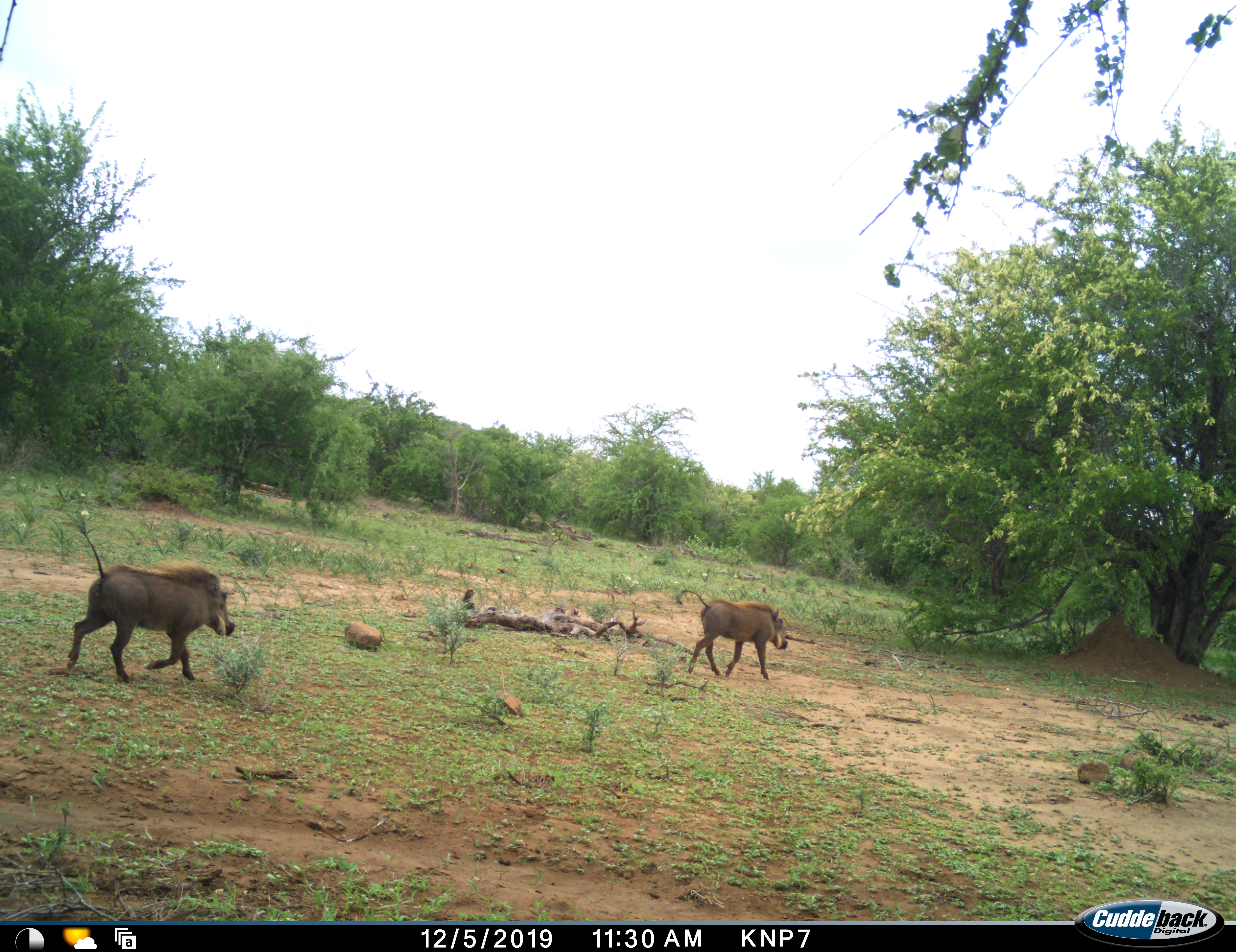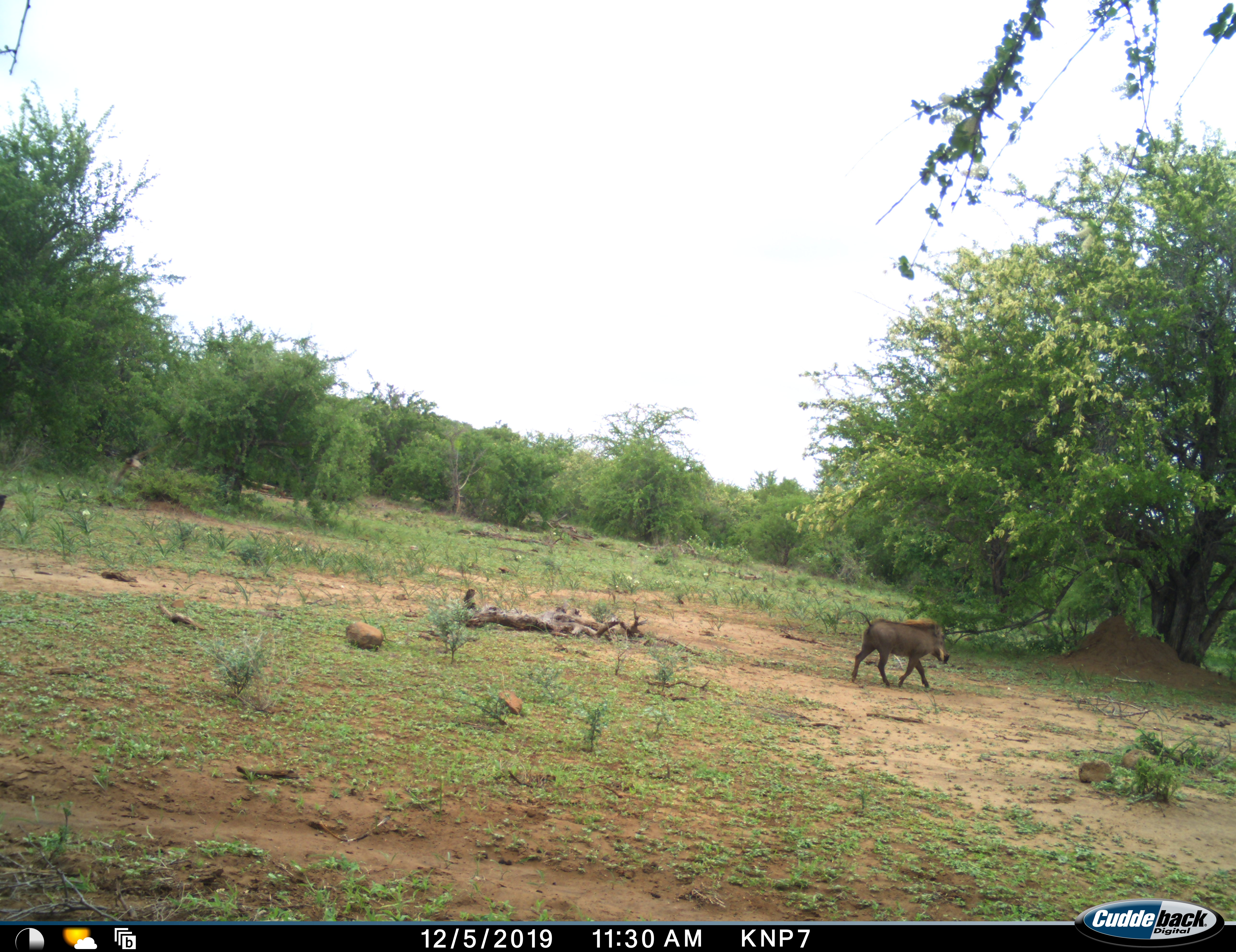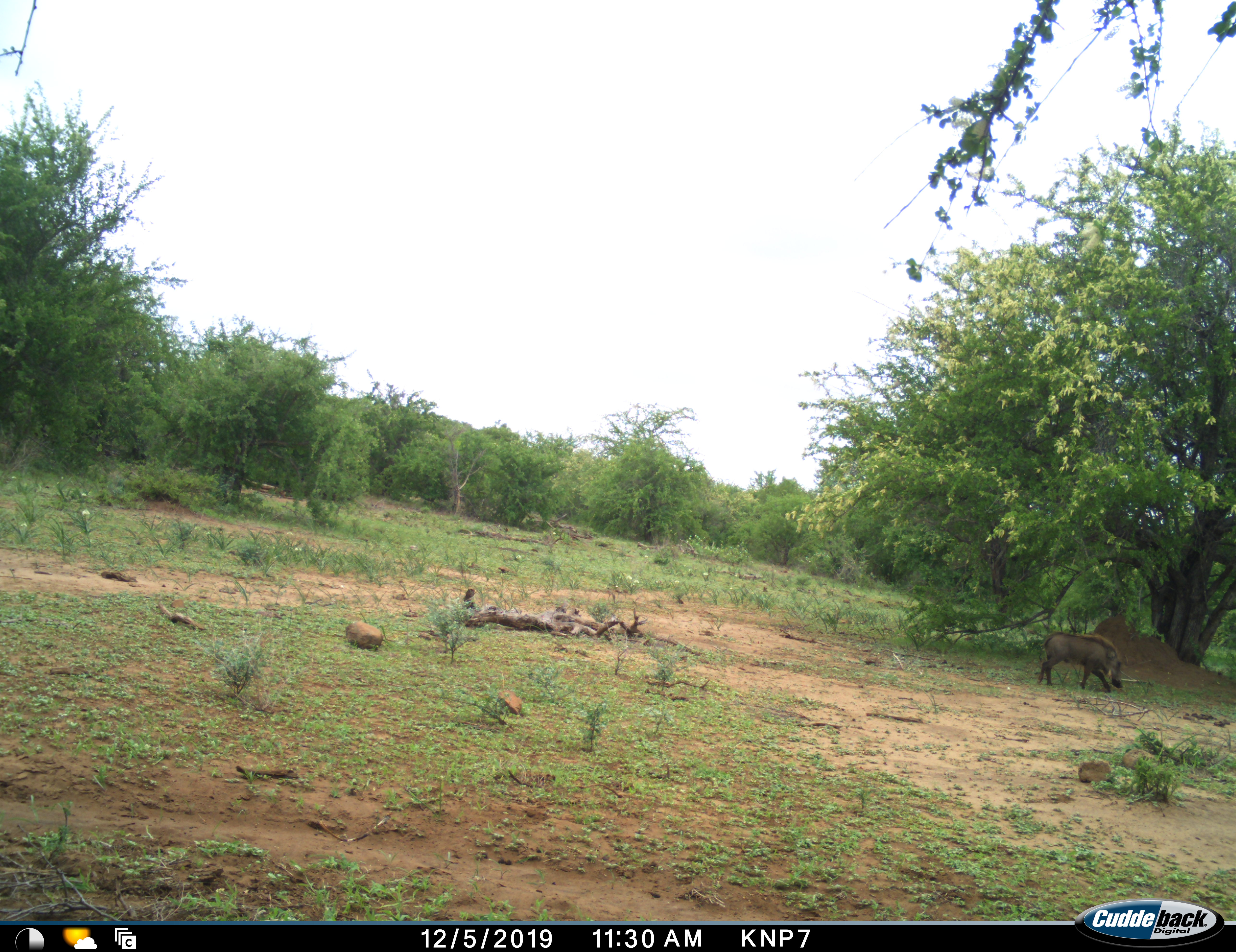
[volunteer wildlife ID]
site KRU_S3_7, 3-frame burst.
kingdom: Animalia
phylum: Chordata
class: Mammalia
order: Artiodactyla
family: Suidae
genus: Phacochoerus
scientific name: Phacochoerus africanus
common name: warthog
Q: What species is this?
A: Warthog (Phacochoerus africanus).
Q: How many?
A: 2.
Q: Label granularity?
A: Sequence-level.